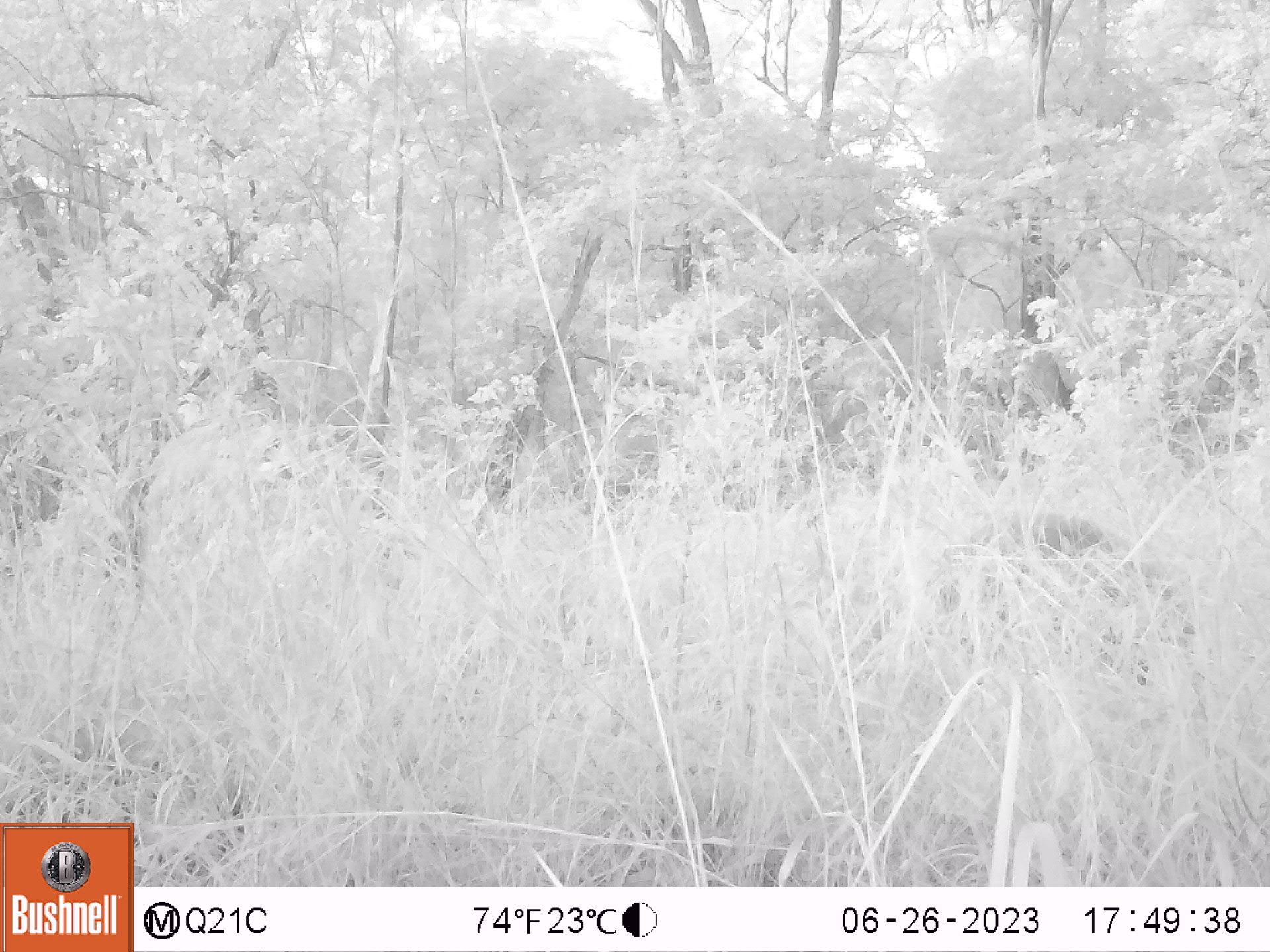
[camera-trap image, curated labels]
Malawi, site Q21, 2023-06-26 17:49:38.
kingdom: Animalia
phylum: Chordata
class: Mammalia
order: Artiodactyla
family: Suidae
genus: Potamochoerus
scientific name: Potamochoerus larvatus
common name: bushpig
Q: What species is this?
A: Bushpig (Potamochoerus larvatus).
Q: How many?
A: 1.